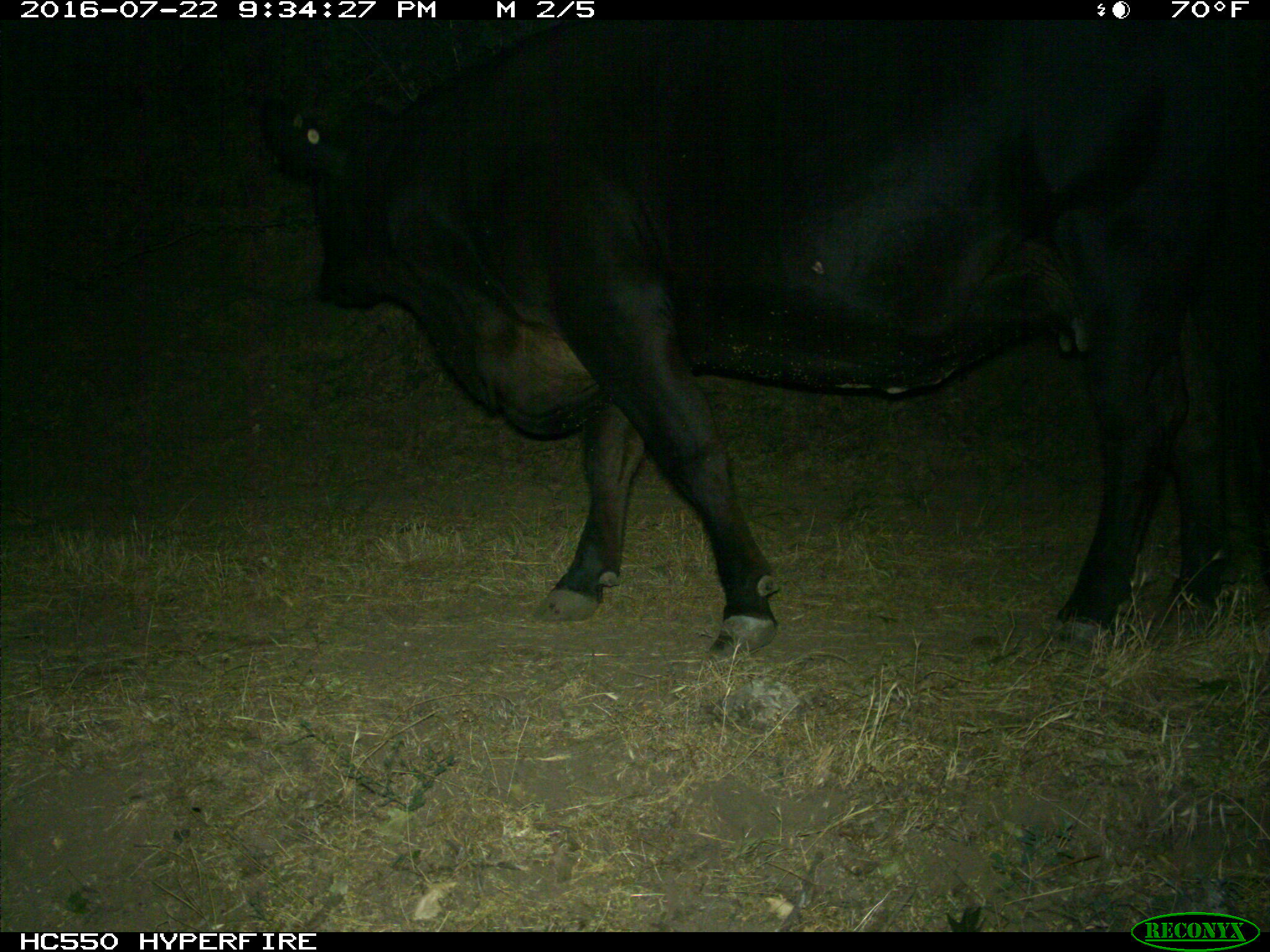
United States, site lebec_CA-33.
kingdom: Animalia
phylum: Chordata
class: Mammalia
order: Artiodactyla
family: Bovidae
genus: Bos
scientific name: Bos taurus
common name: domestic cow